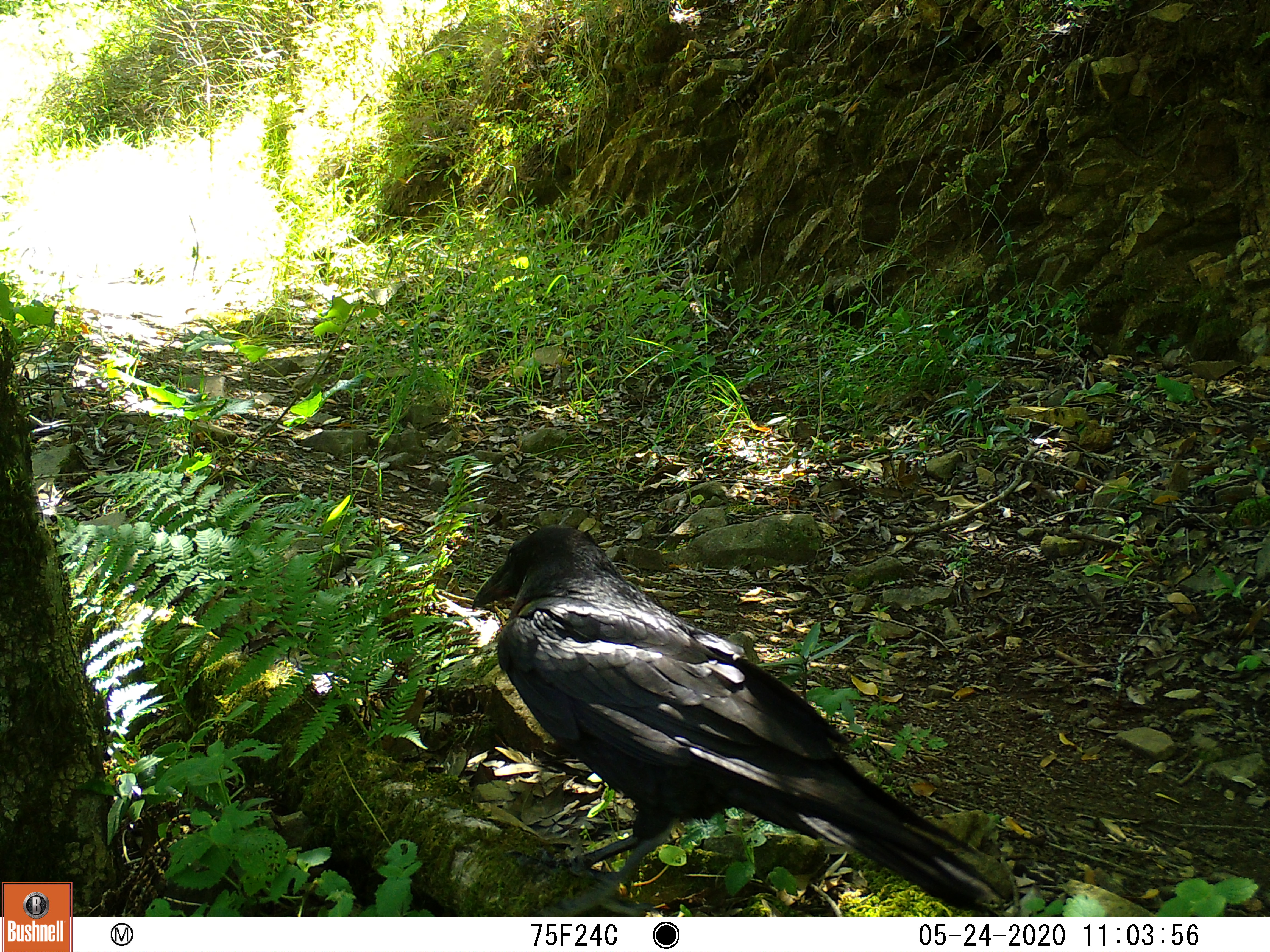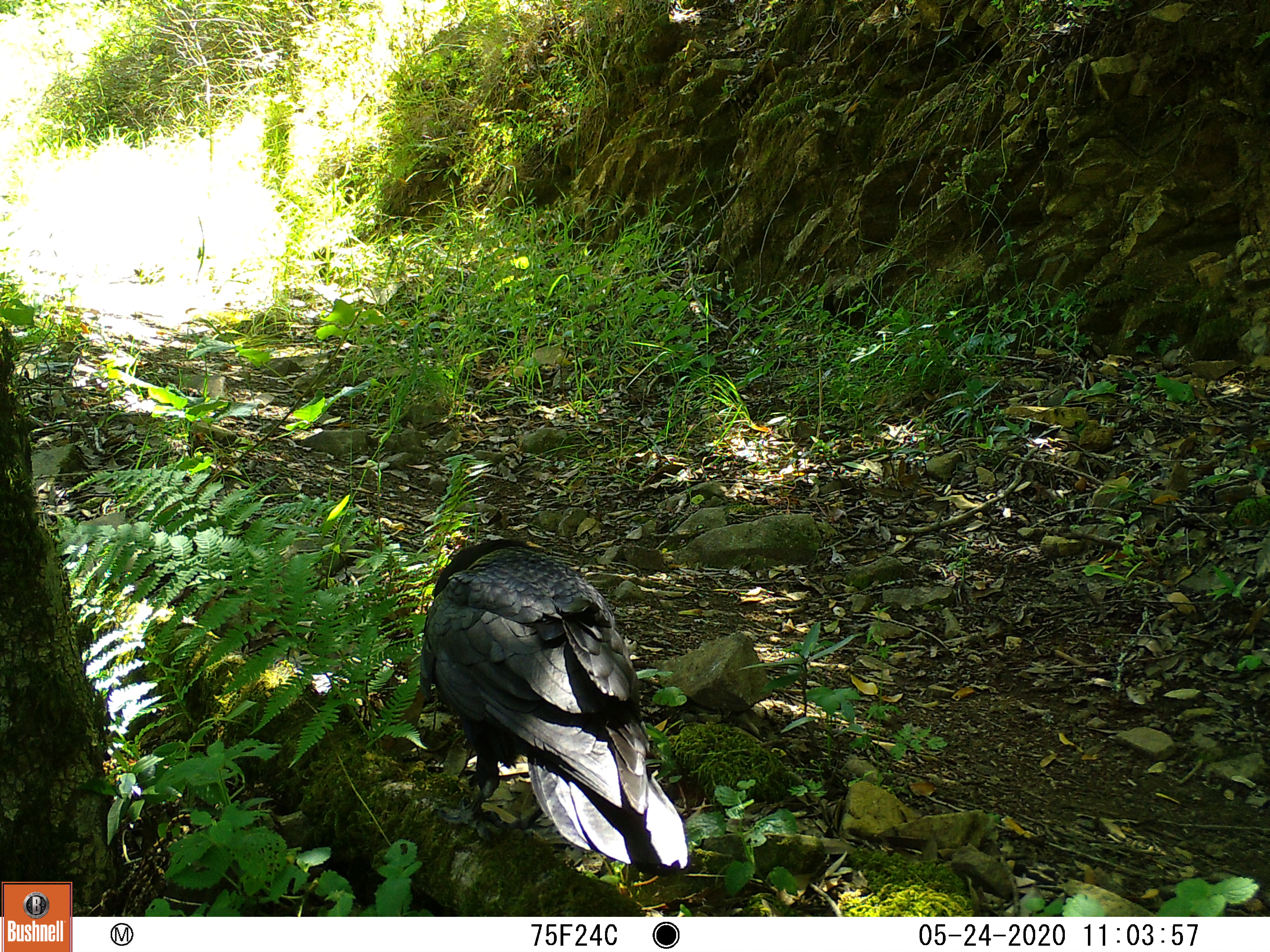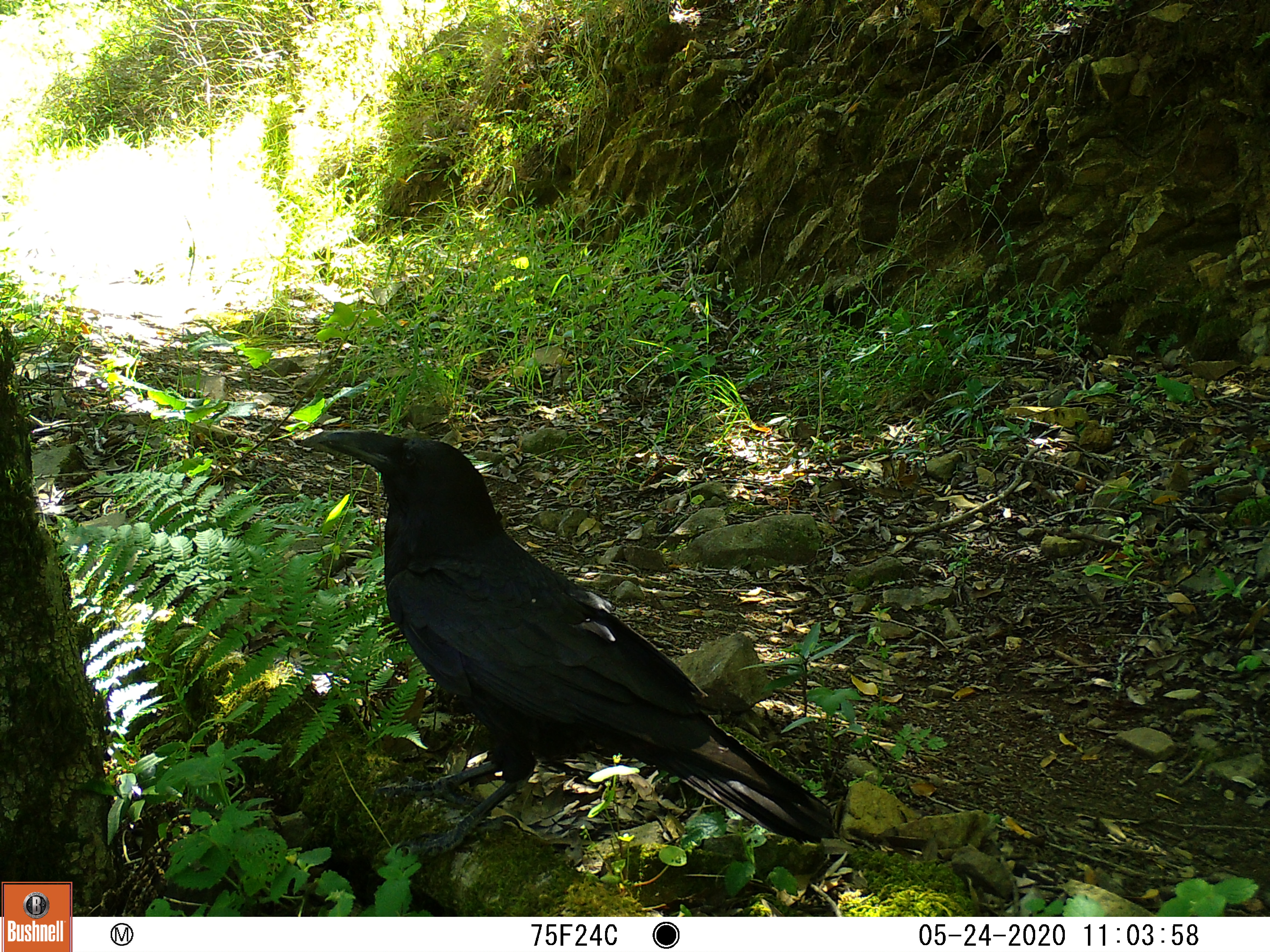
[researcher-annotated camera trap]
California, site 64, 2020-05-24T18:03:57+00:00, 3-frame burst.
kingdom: Animalia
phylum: Chordata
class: Aves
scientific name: Aves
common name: bird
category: unknown bird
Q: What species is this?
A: Unknown bird (bird) (Aves).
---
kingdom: Animalia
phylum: Chordata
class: Aves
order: Passeriformes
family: Corvidae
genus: Corvus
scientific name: Corvus corax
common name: common raven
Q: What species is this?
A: Common raven (Corvus corax).